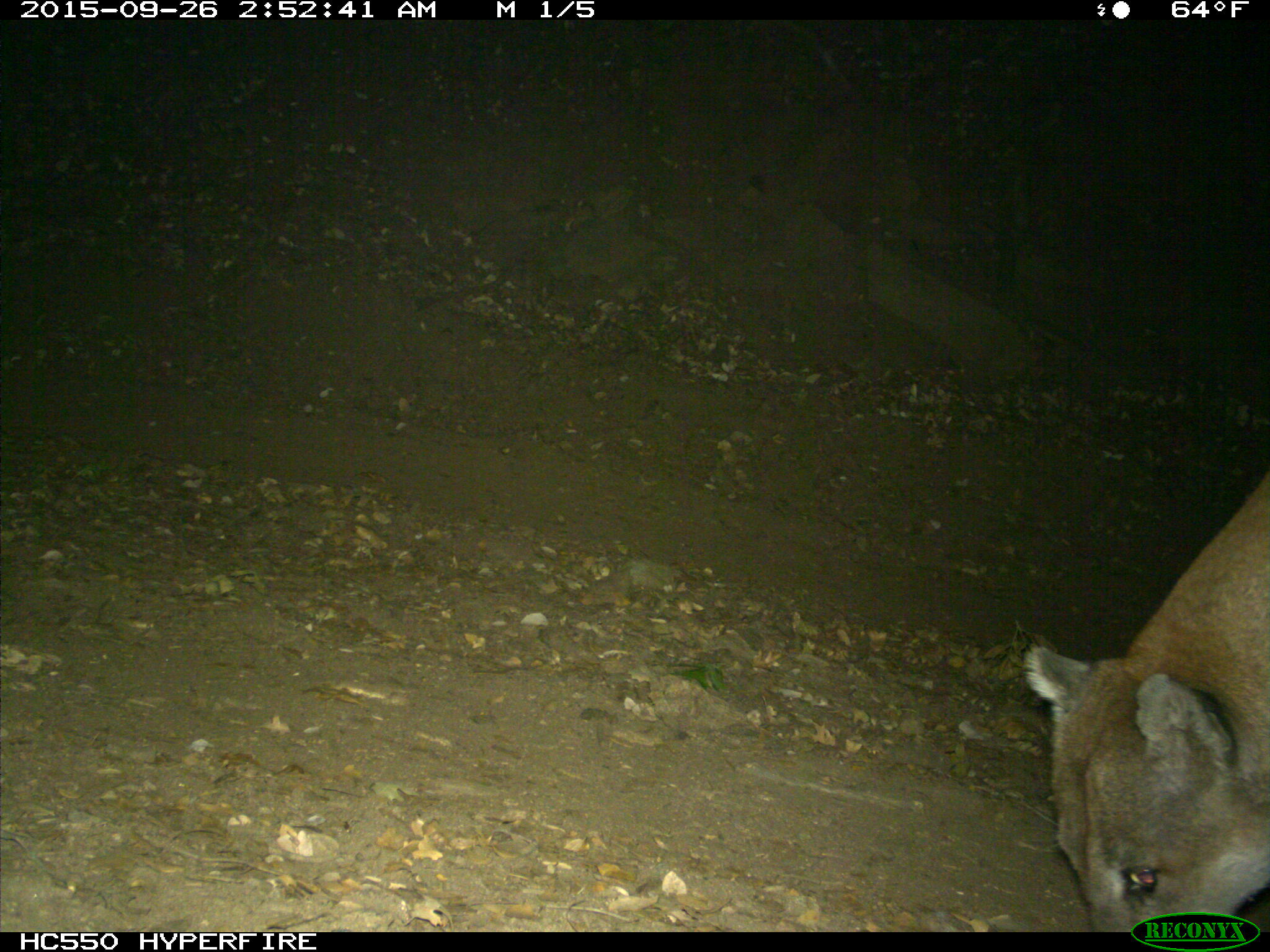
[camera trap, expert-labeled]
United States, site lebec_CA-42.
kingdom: Animalia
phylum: Chordata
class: Mammalia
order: Carnivora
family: Felidae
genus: Puma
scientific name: Puma concolor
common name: mountain lion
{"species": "Puma concolor (mountain lion)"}